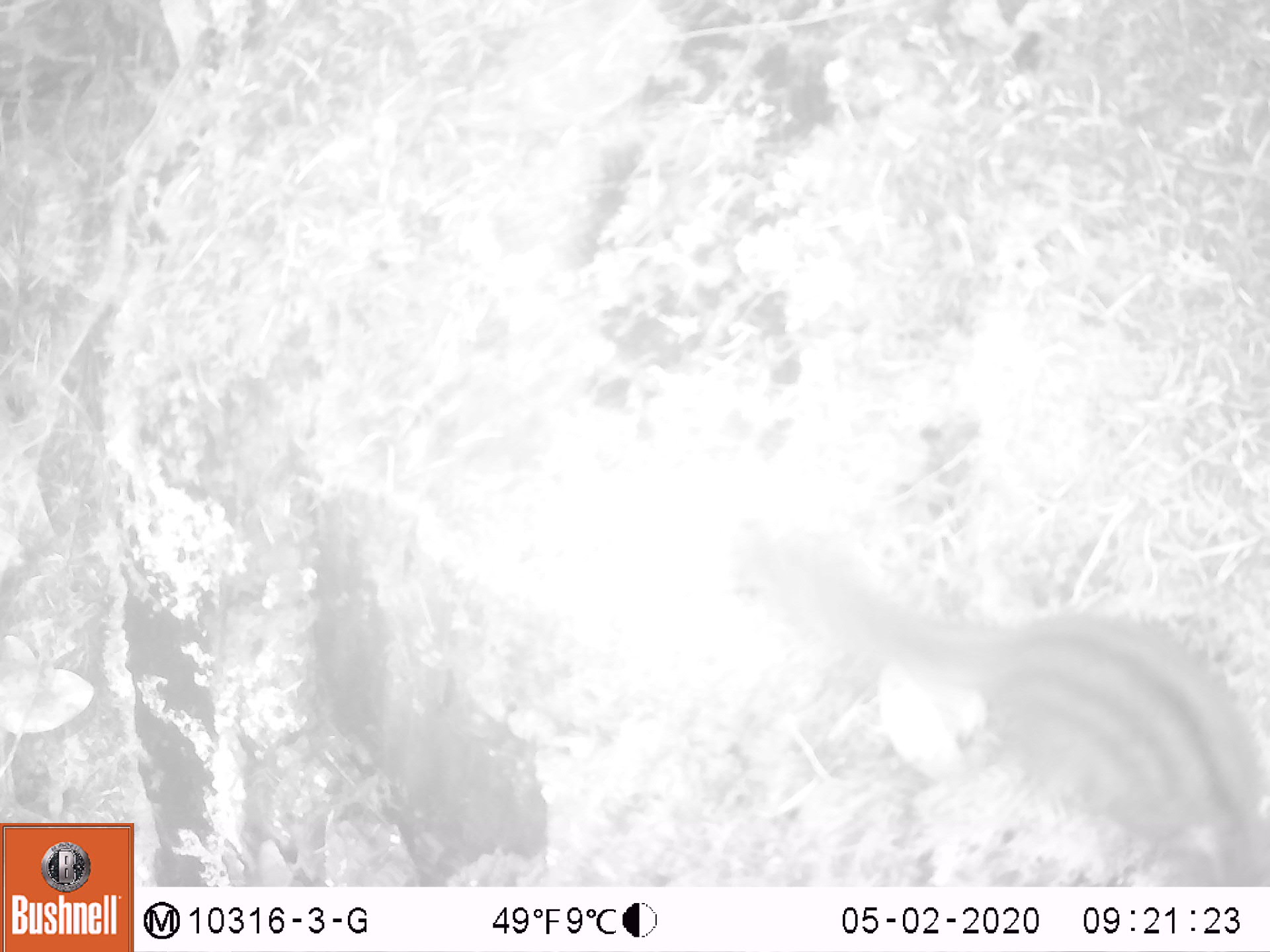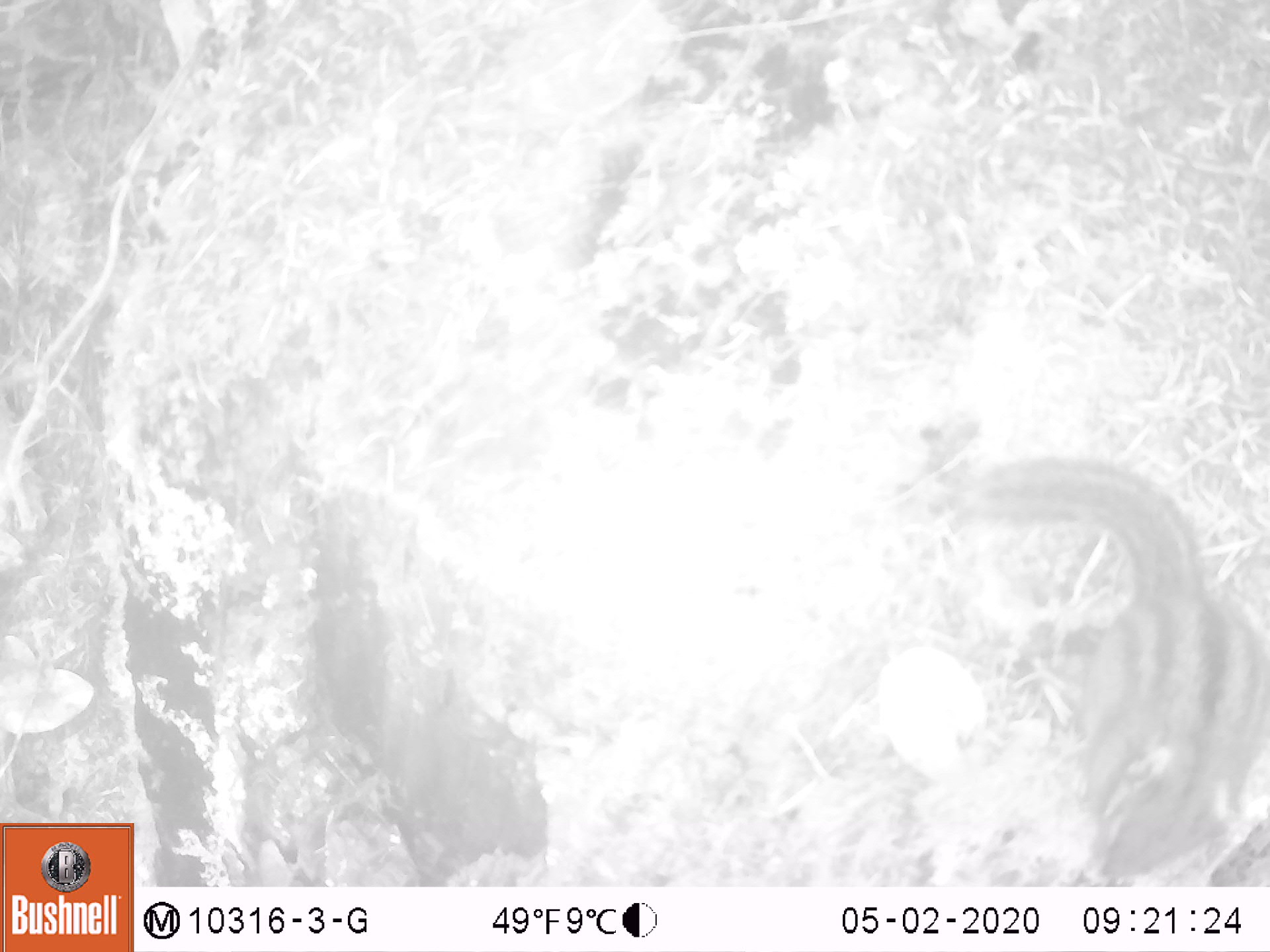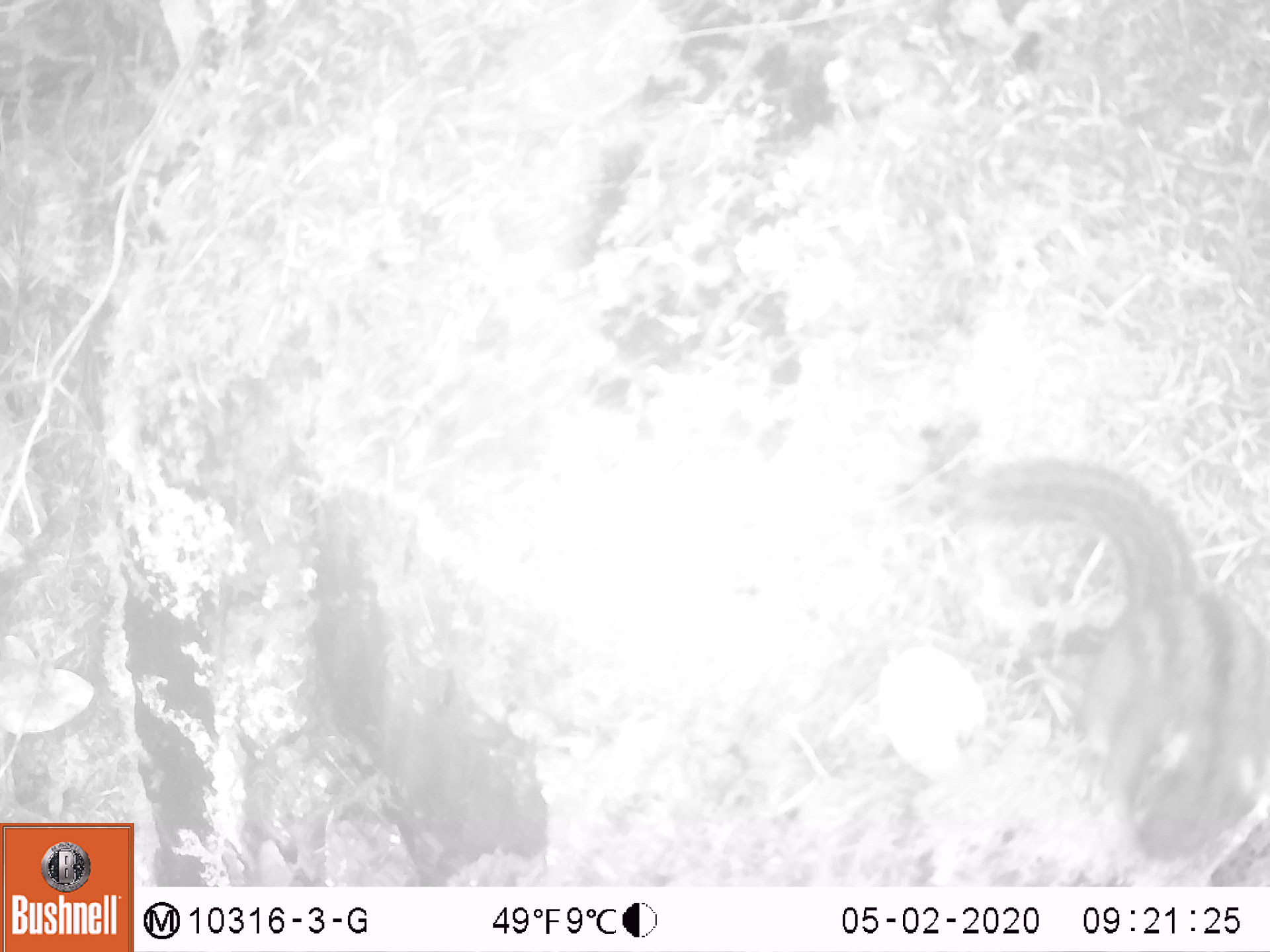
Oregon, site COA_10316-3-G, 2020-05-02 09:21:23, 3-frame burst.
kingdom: Animalia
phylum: Chordata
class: Mammalia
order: Rodentia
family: Sciuridae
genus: Neotamias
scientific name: Neotamias townsendii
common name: townsend's chipmunk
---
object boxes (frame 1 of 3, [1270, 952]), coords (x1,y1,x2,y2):
townsend's chipmunk: (744,518,1259,875)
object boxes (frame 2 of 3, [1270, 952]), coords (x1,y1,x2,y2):
townsend's chipmunk: (955,448,1259,878)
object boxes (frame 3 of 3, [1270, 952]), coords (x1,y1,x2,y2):
townsend's chipmunk: (964,439,1259,873)